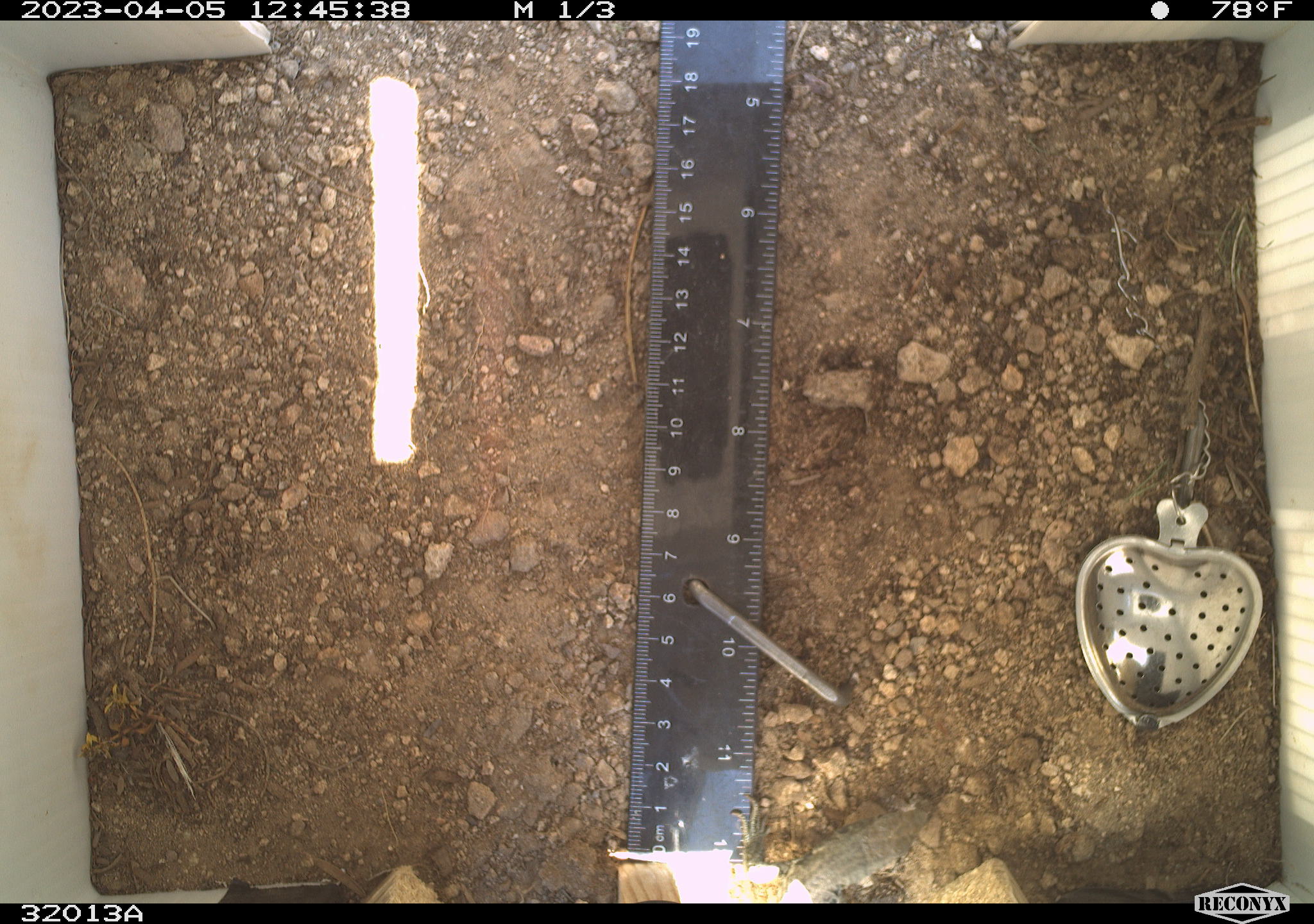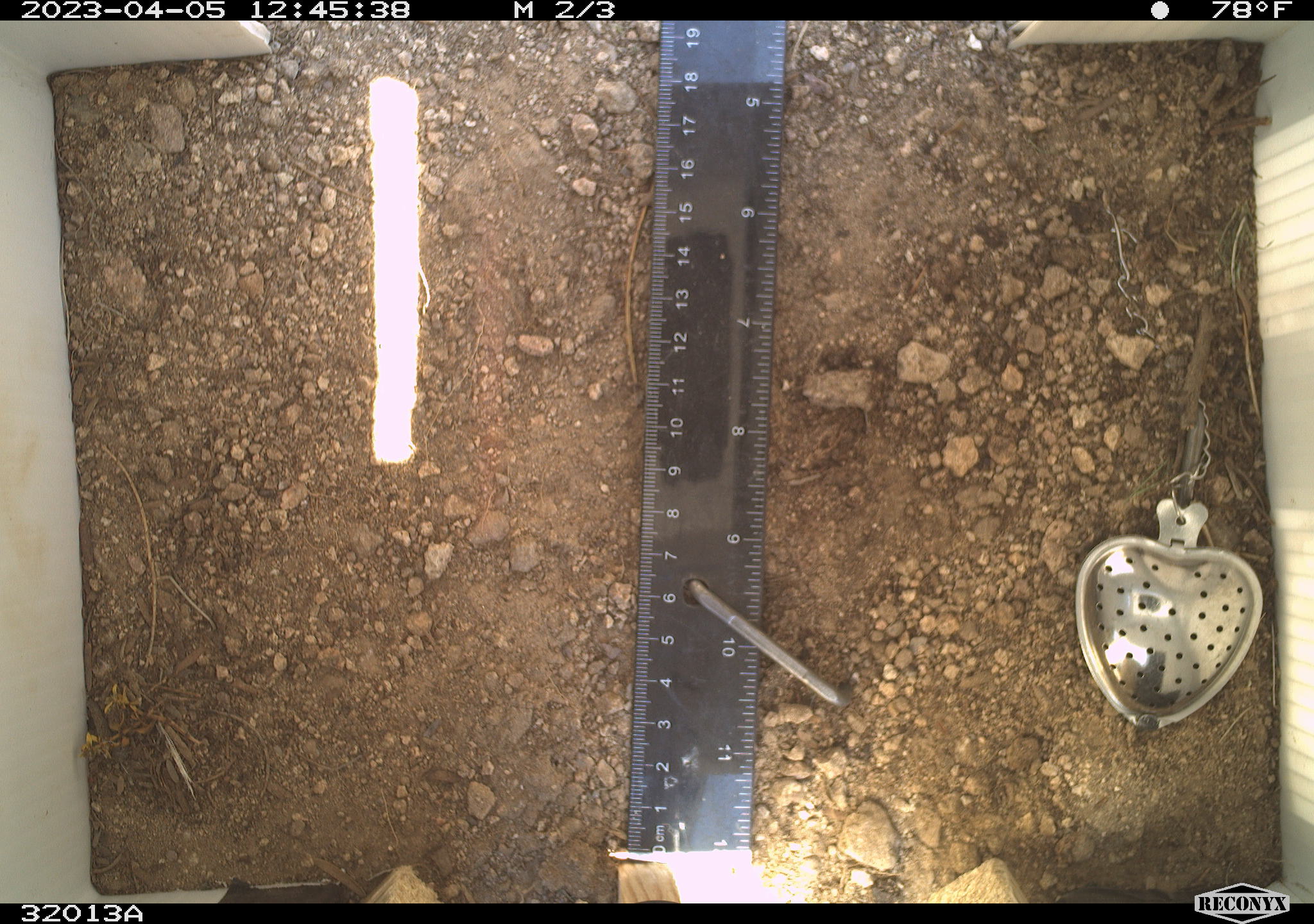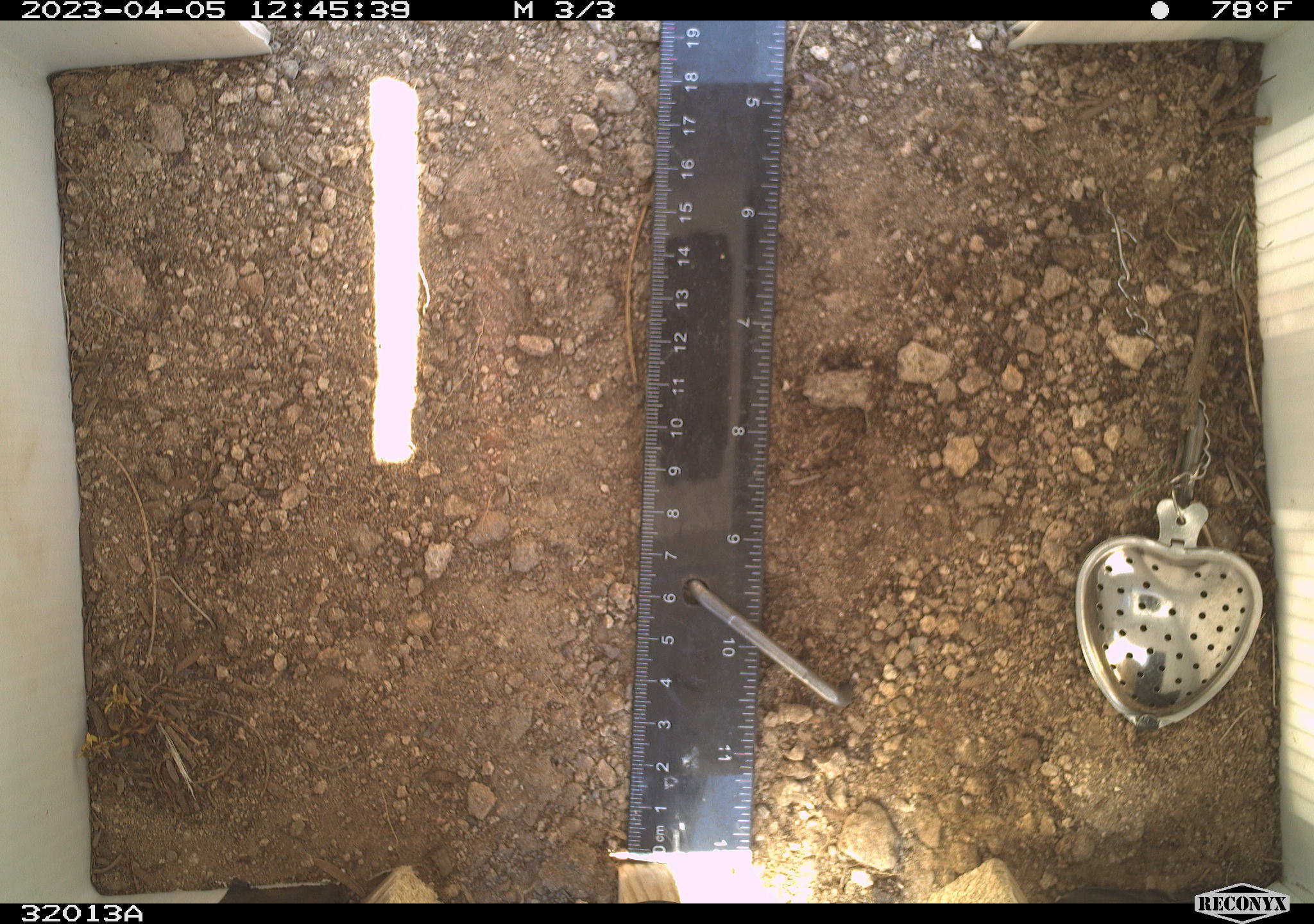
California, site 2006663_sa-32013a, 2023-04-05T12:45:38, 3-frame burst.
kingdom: Animalia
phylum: Chordata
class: Reptilia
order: Squamata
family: Teiidae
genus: Aspidoscelis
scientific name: Aspidoscelis tigris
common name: western whiptail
Western whiptail (Aspidoscelis tigris).